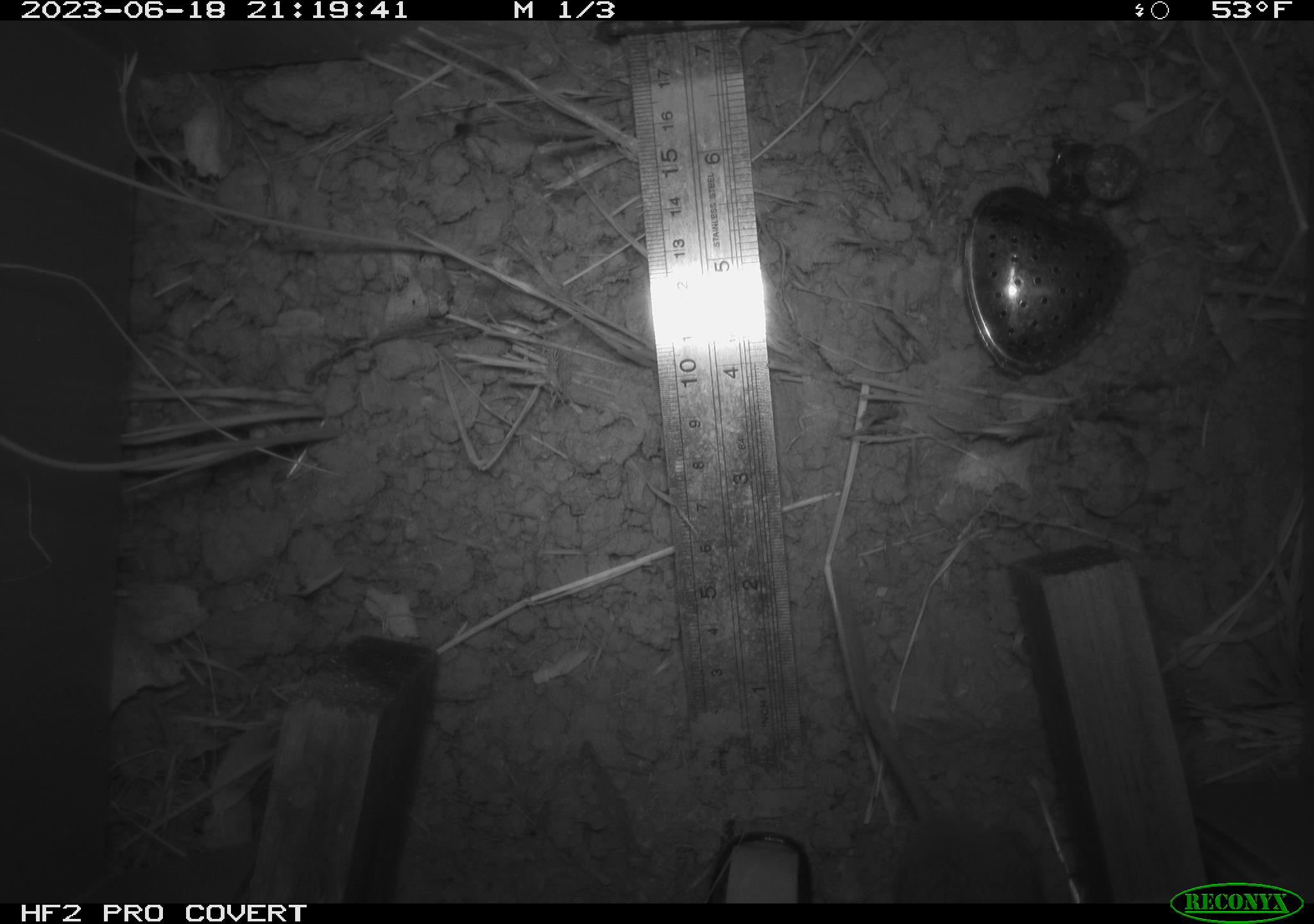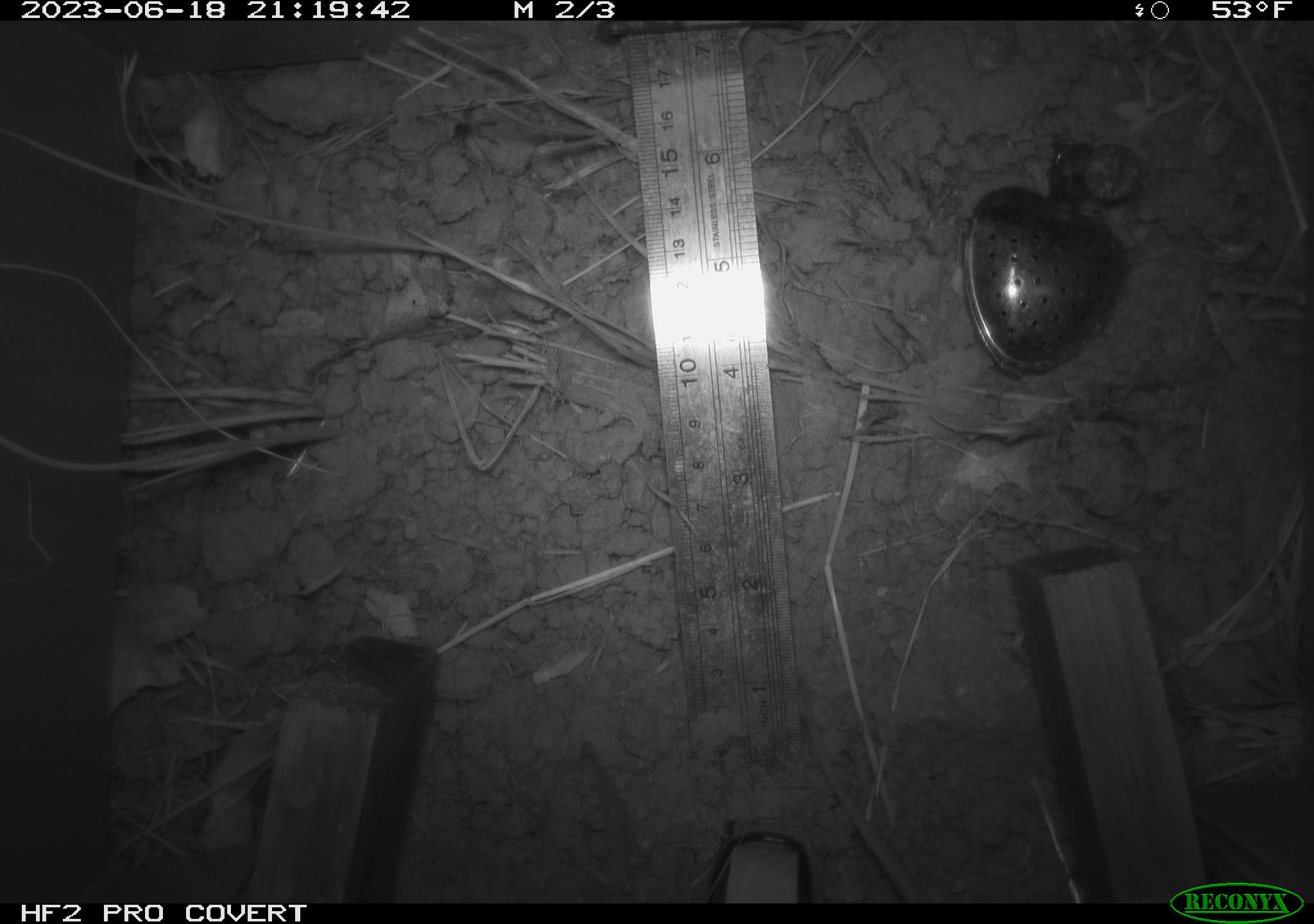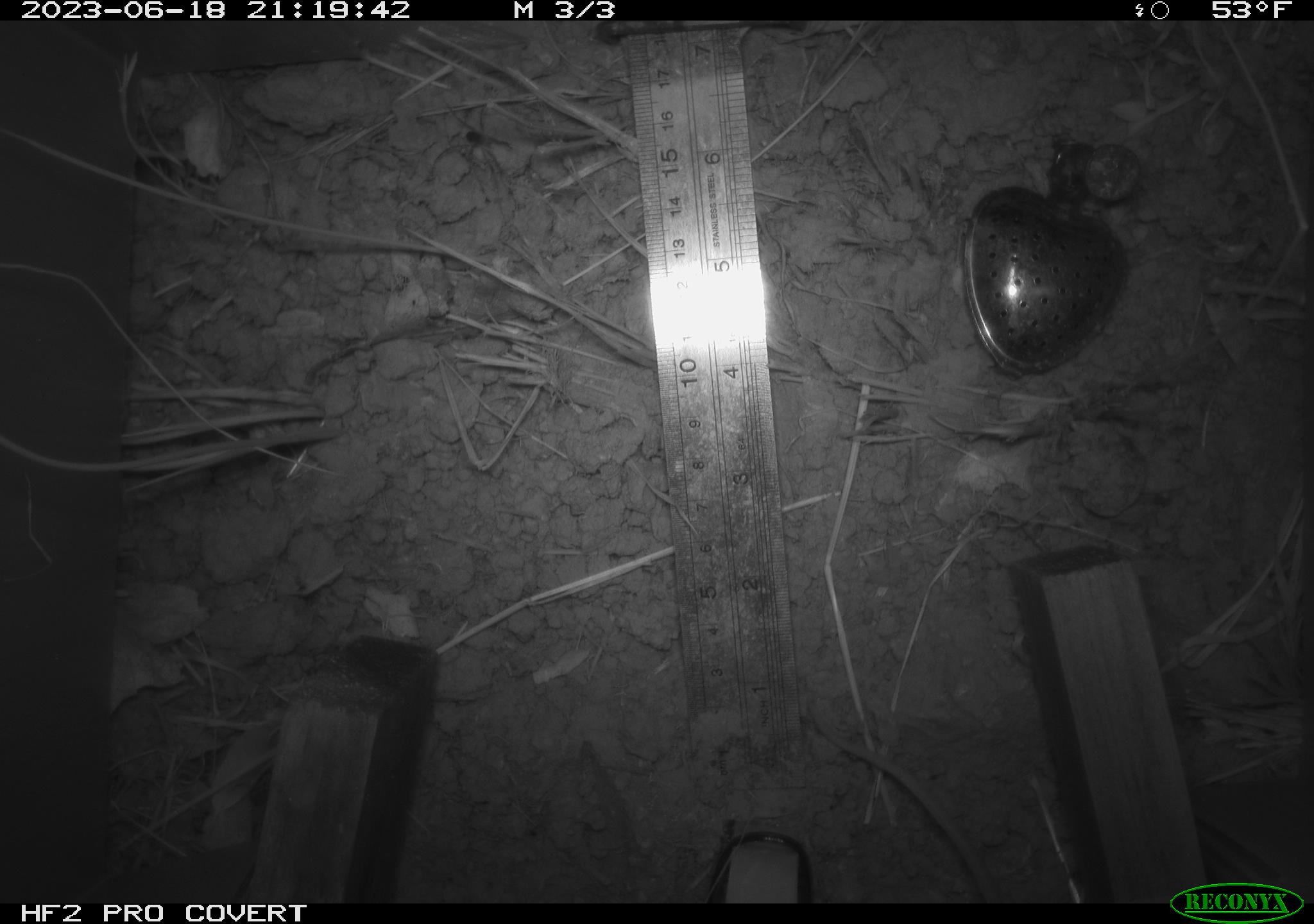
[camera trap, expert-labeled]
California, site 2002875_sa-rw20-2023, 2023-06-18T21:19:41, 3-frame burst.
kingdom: Animalia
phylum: Chordata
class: Mammalia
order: Rodentia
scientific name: Rodentia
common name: rodent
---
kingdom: Animalia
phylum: Arthropoda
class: Arachnida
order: Araneae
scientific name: Araneae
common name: spider